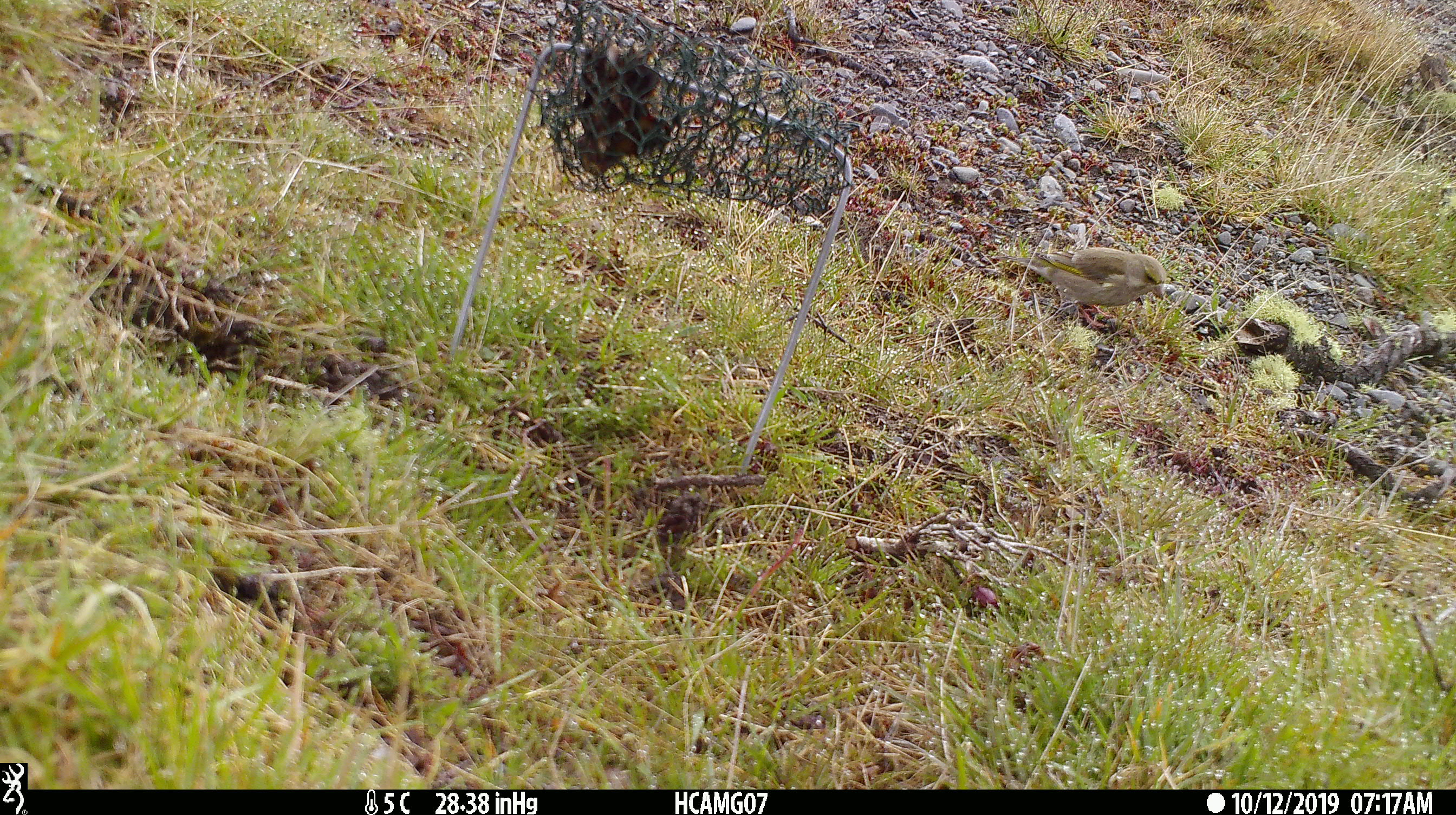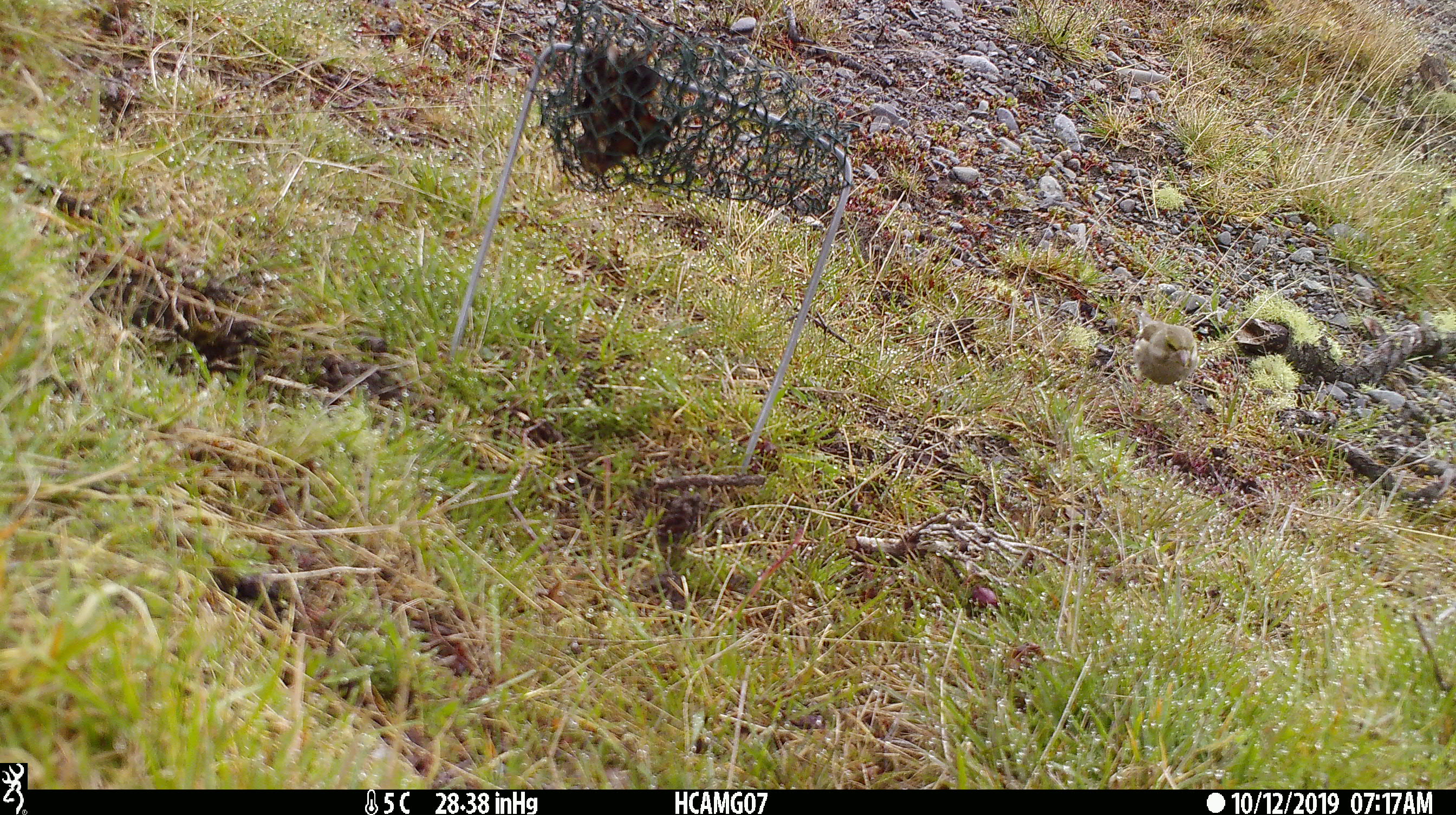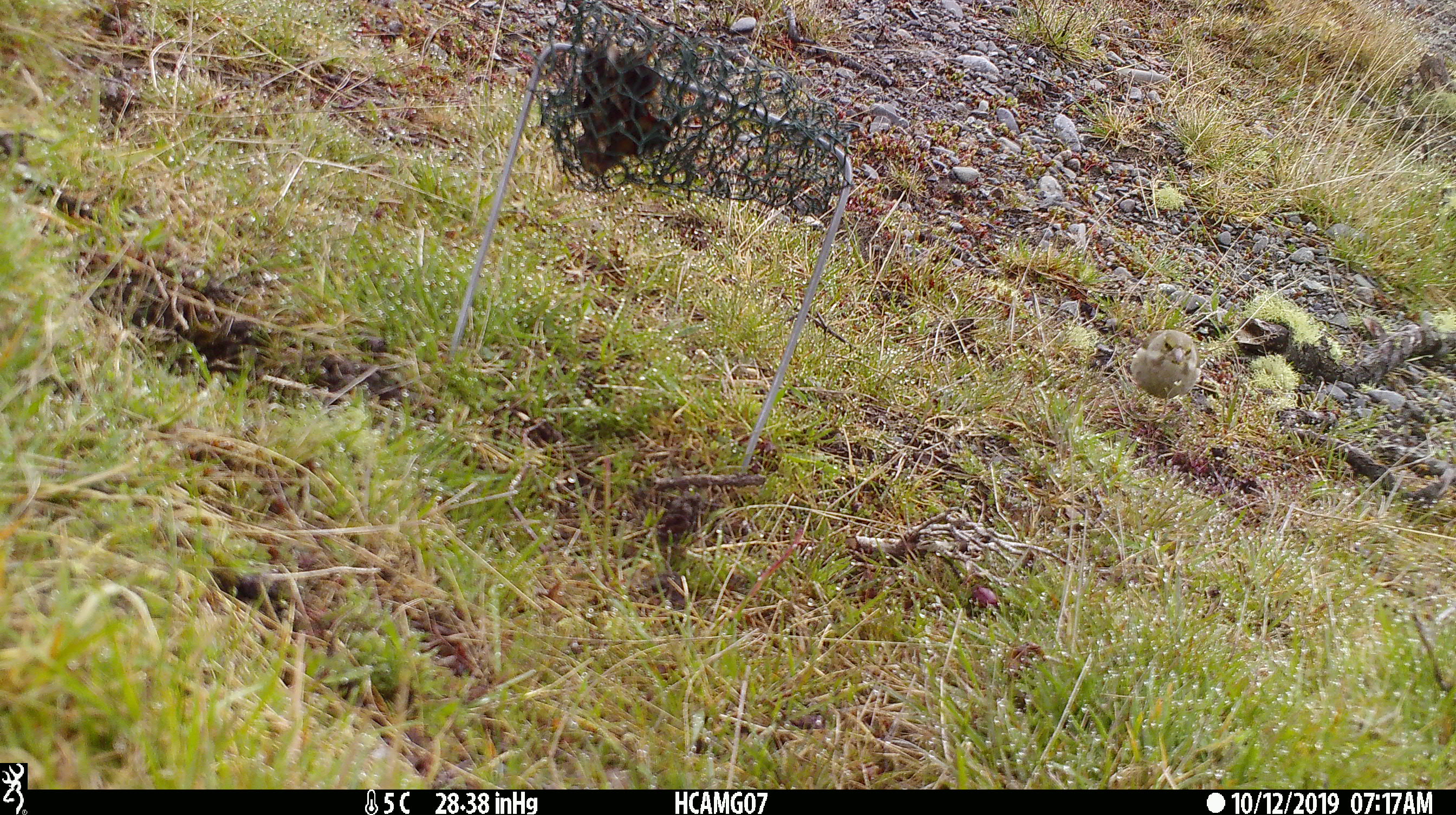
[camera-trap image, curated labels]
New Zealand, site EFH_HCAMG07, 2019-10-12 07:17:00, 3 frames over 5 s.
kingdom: Animalia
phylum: Chordata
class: Aves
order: Passeriformes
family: Fringillidae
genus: Chloris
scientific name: Chloris chloris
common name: greenfinch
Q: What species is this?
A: Greenfinch (Chloris chloris).